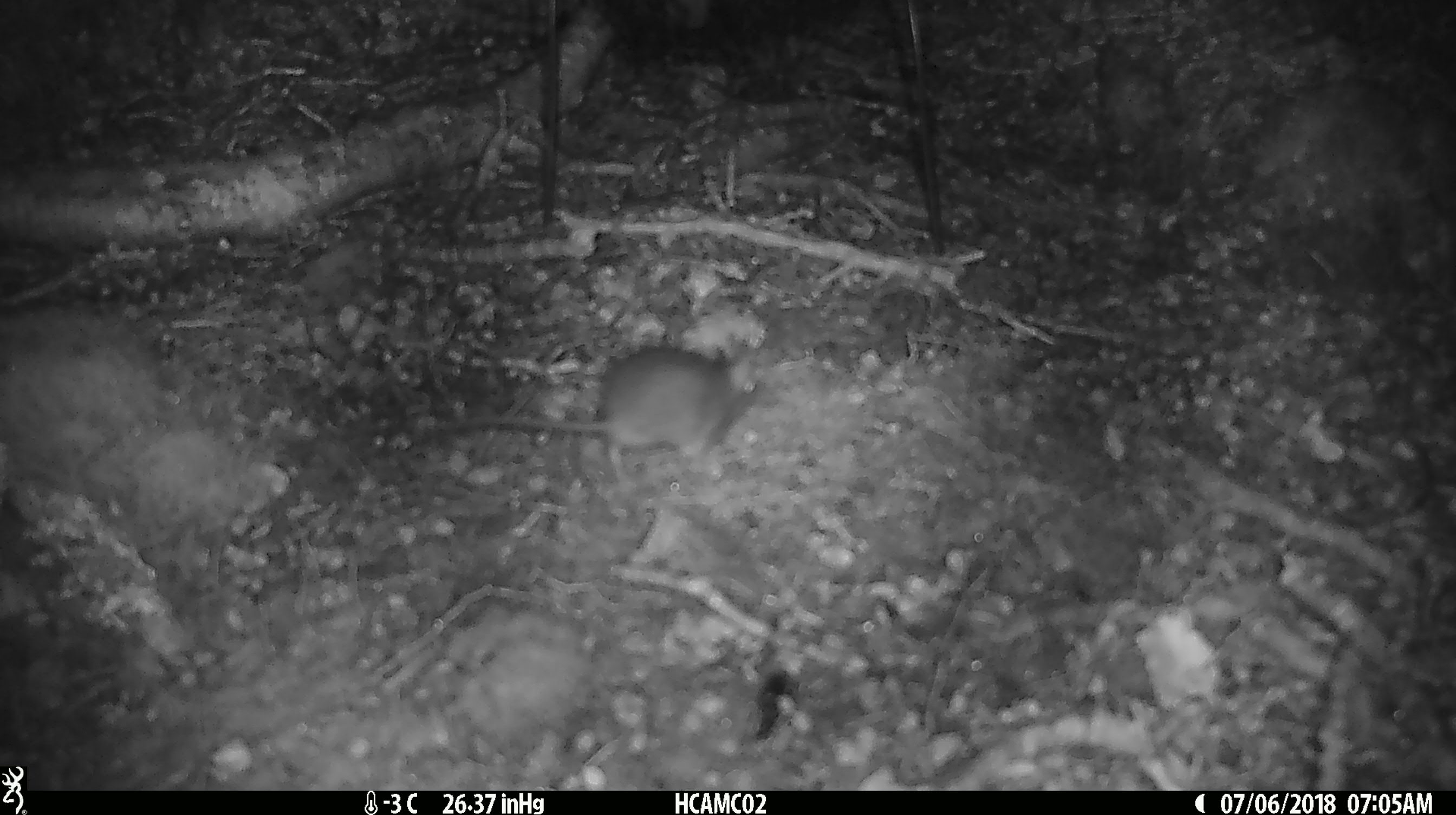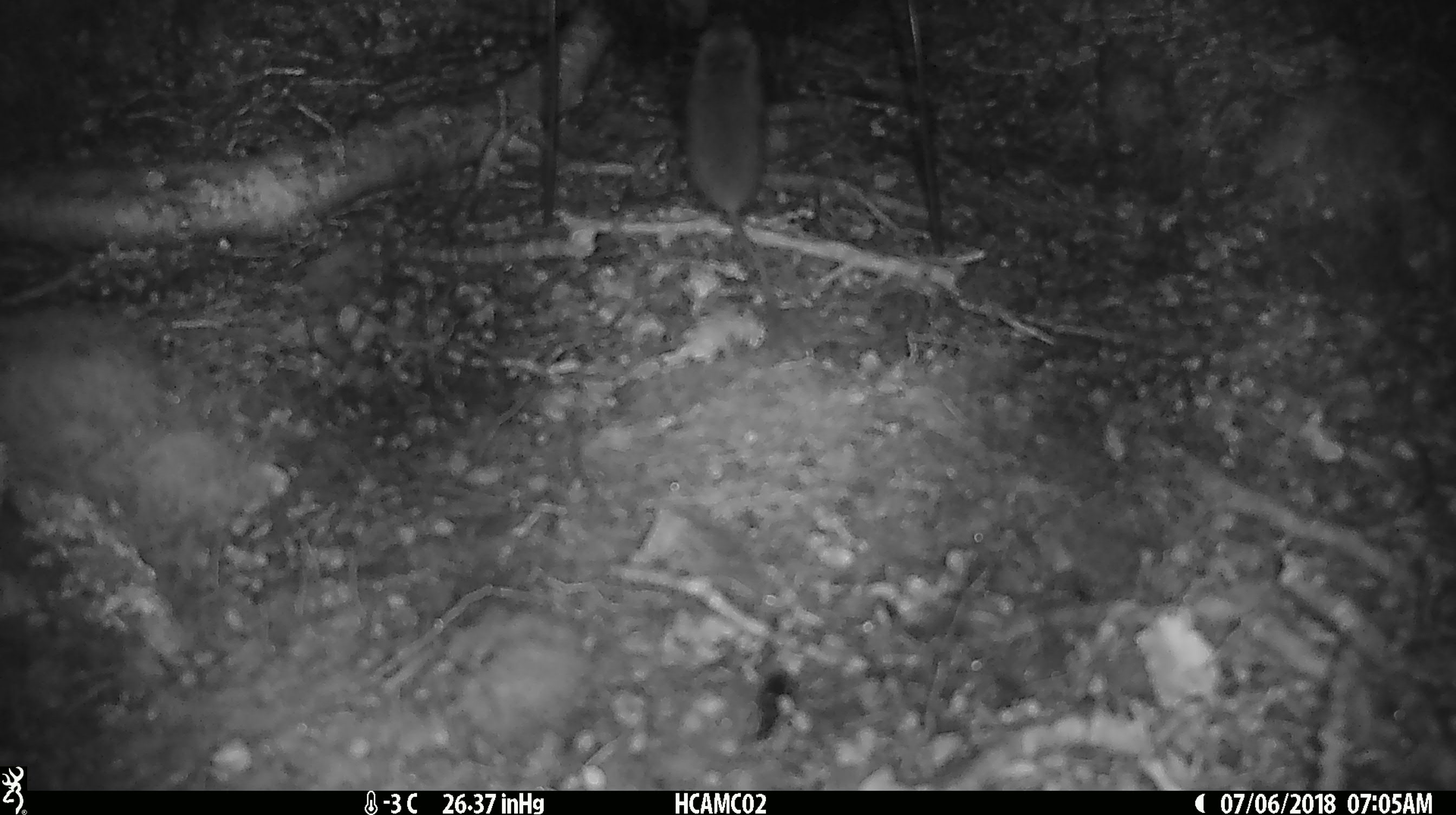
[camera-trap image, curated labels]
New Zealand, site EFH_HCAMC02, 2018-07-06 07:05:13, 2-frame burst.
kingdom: Animalia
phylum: Chordata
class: Mammalia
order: Rodentia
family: Muridae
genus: Mus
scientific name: Mus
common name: mouse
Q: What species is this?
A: Mouse (Mus).